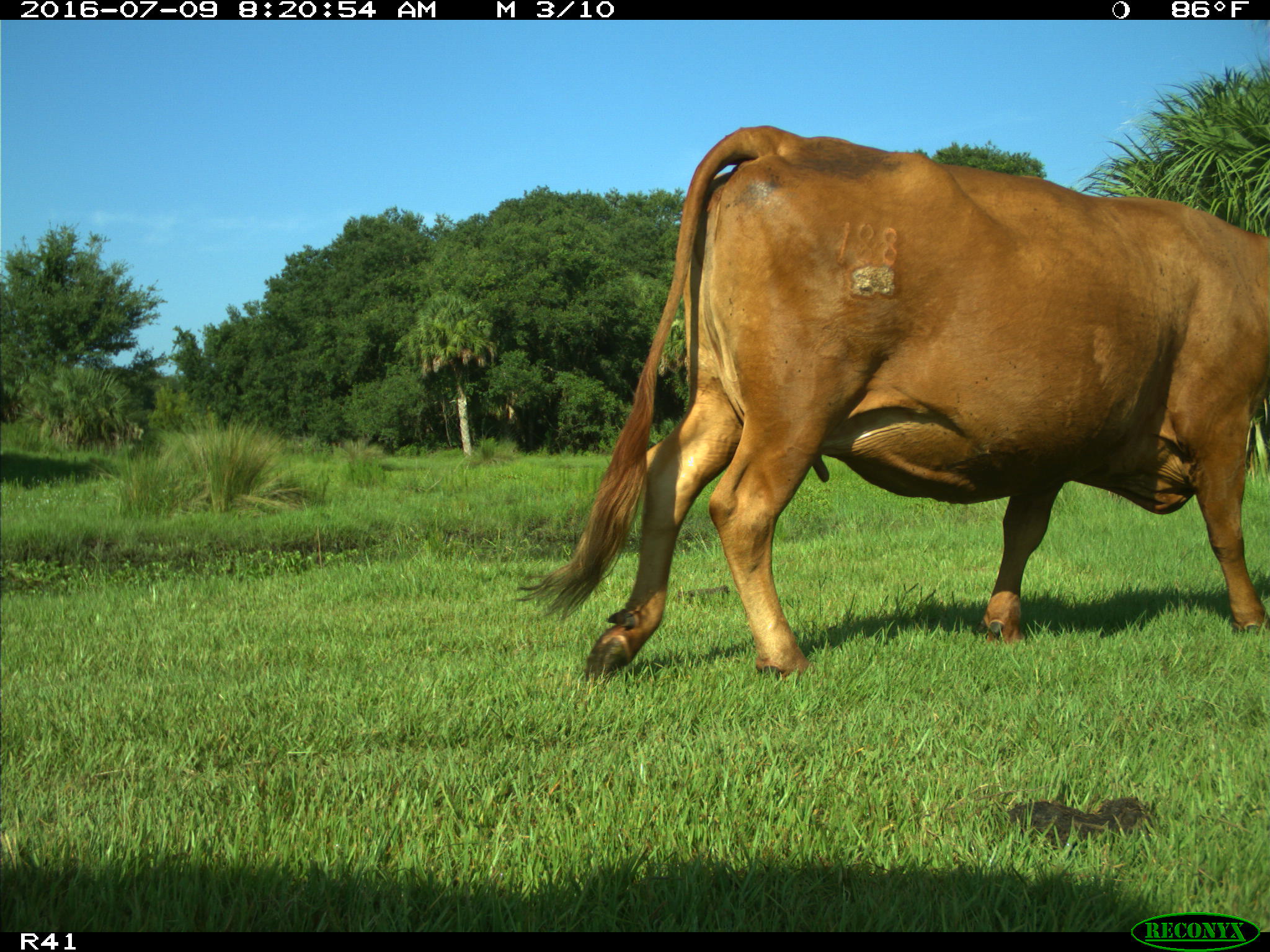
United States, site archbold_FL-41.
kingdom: Animalia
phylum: Chordata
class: Mammalia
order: Artiodactyla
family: Bovidae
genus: Bos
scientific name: Bos taurus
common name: domestic cow